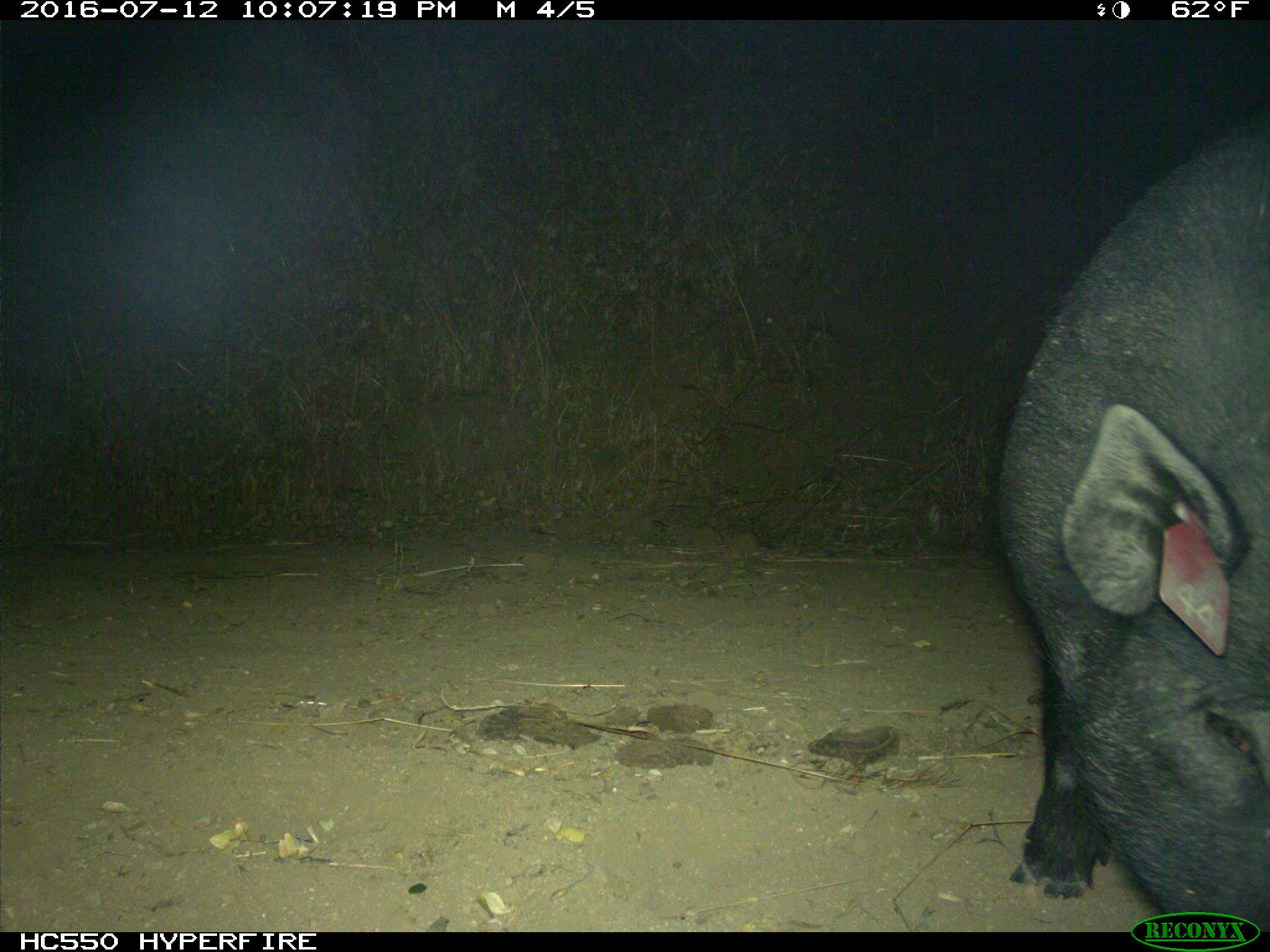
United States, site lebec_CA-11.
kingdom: Animalia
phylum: Chordata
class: Mammalia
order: Artiodactyla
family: Suidae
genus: Sus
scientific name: Sus scrofa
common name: wild boar